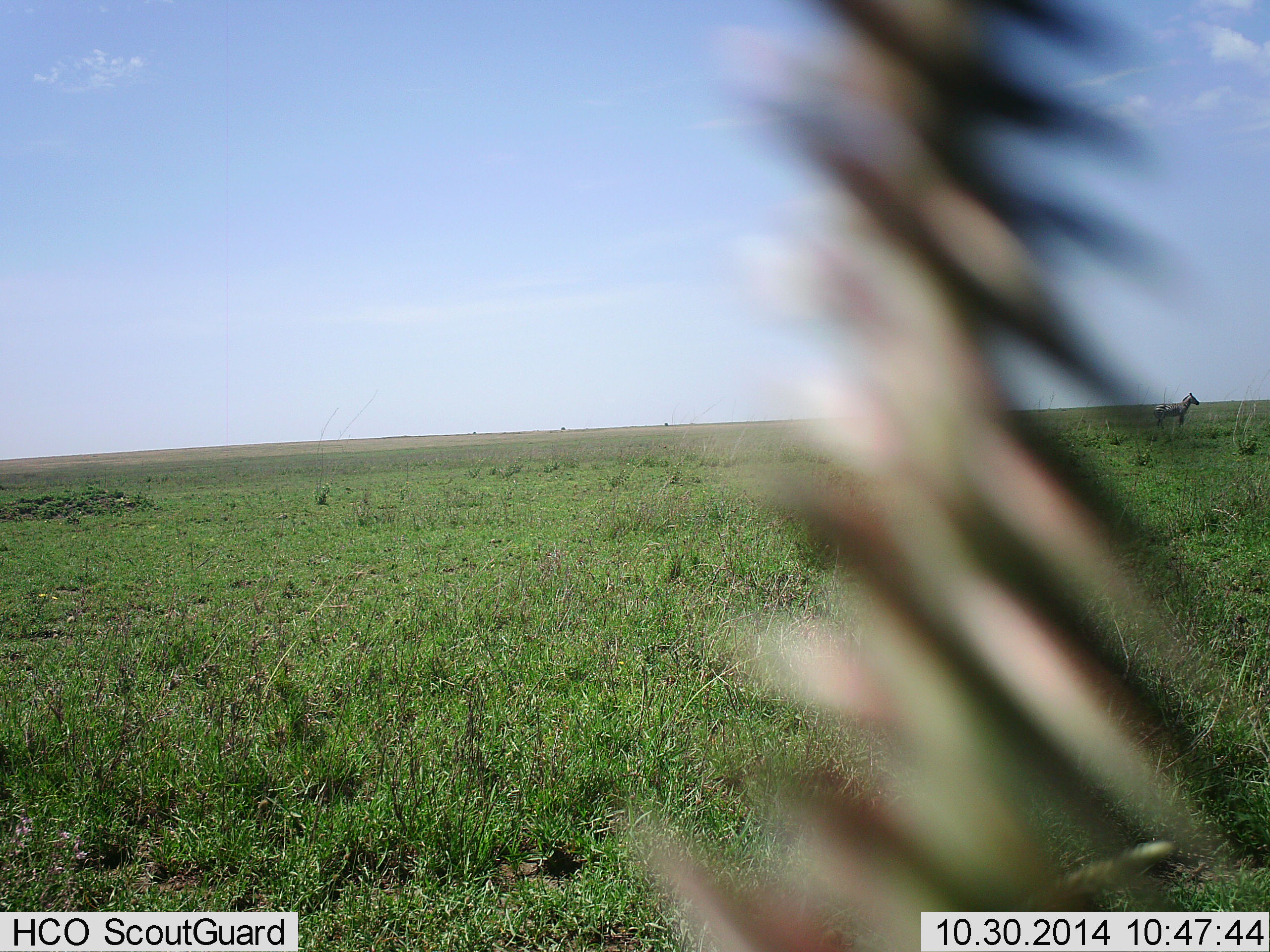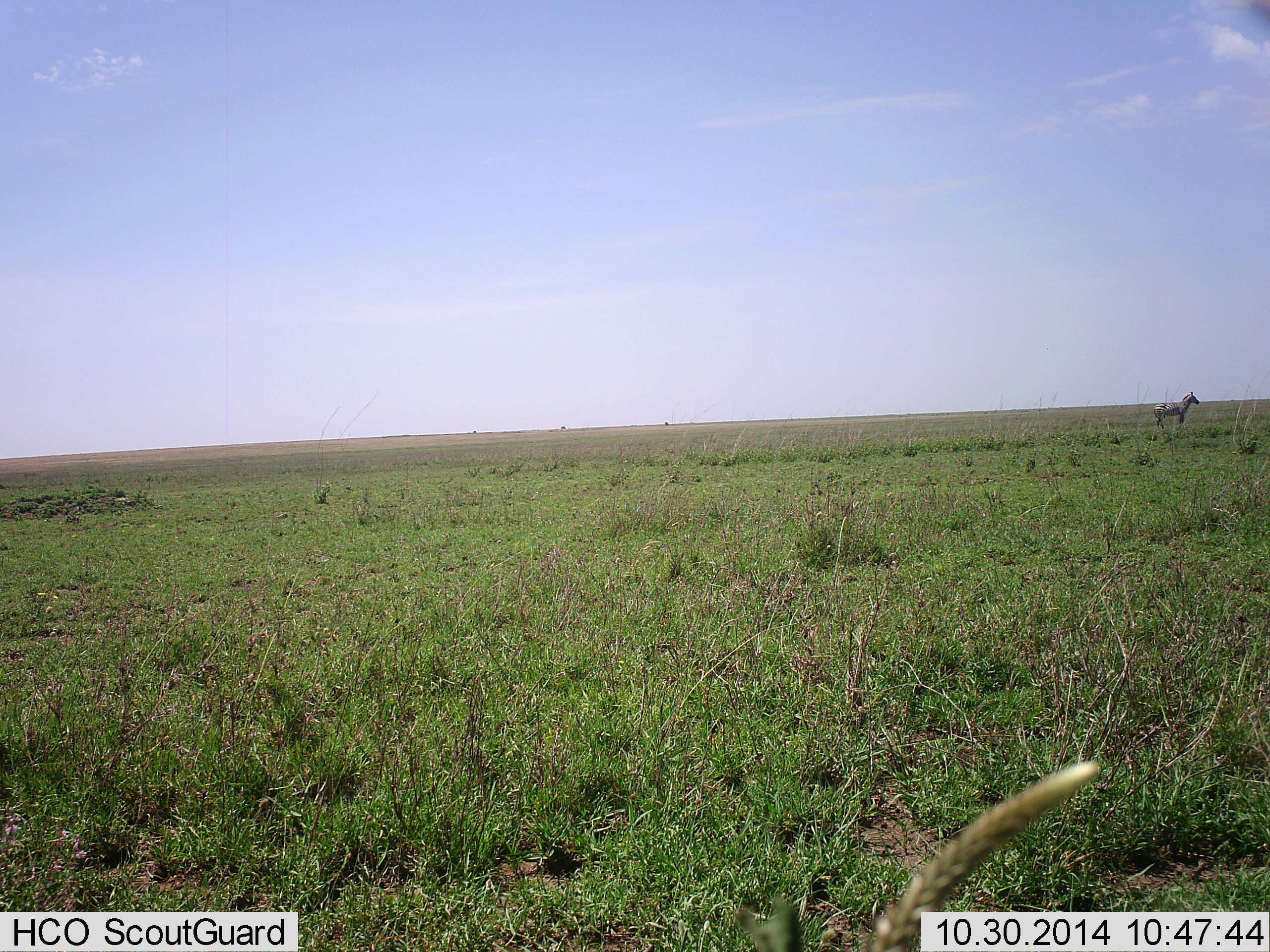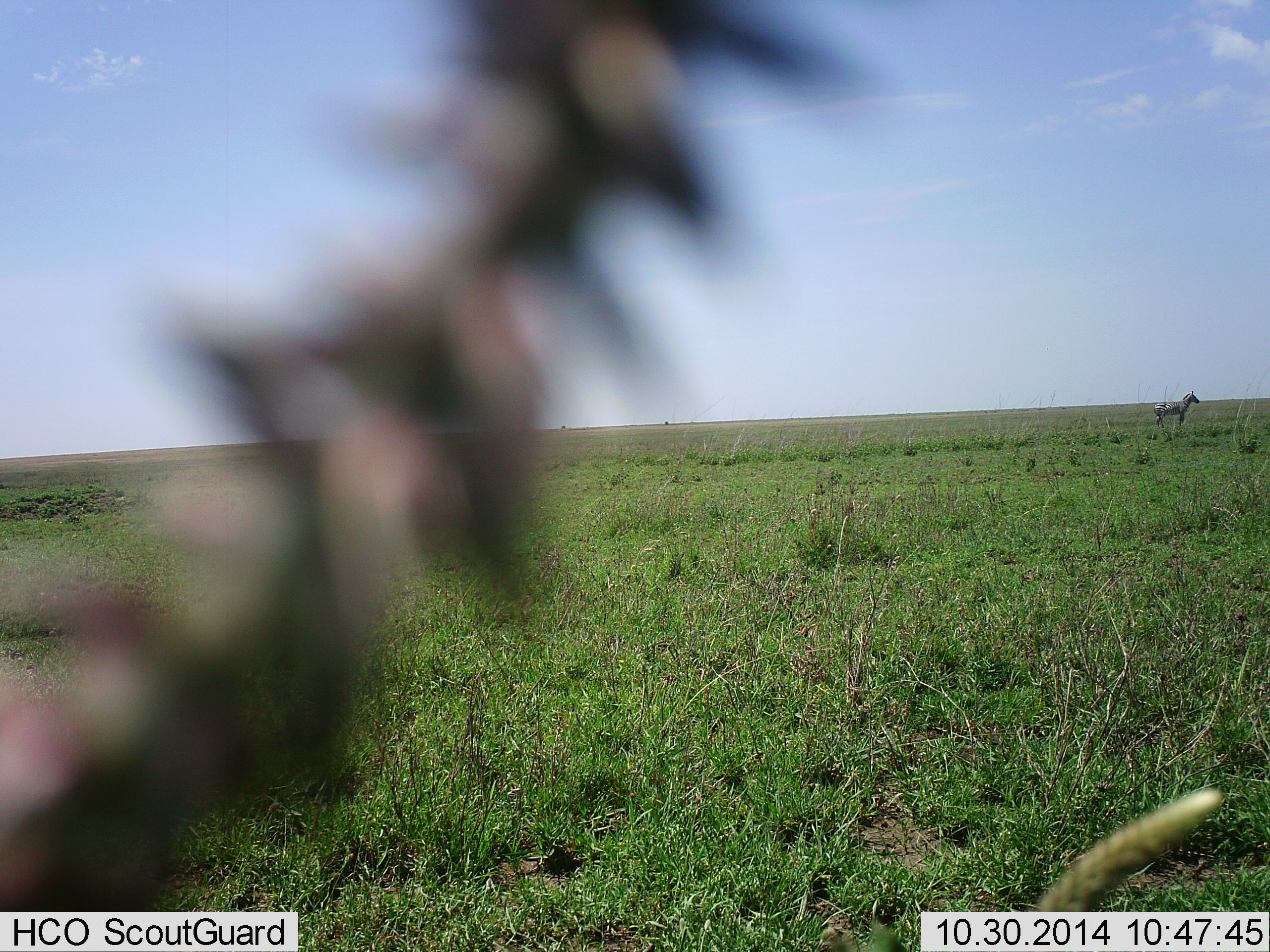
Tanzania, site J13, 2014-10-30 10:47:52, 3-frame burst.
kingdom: Animalia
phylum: Chordata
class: Mammalia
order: Perissodactyla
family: Equidae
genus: Equus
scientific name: Equus quagga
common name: plains zebra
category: zebra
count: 1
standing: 100%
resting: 0%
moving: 10%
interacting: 0%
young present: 0%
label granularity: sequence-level